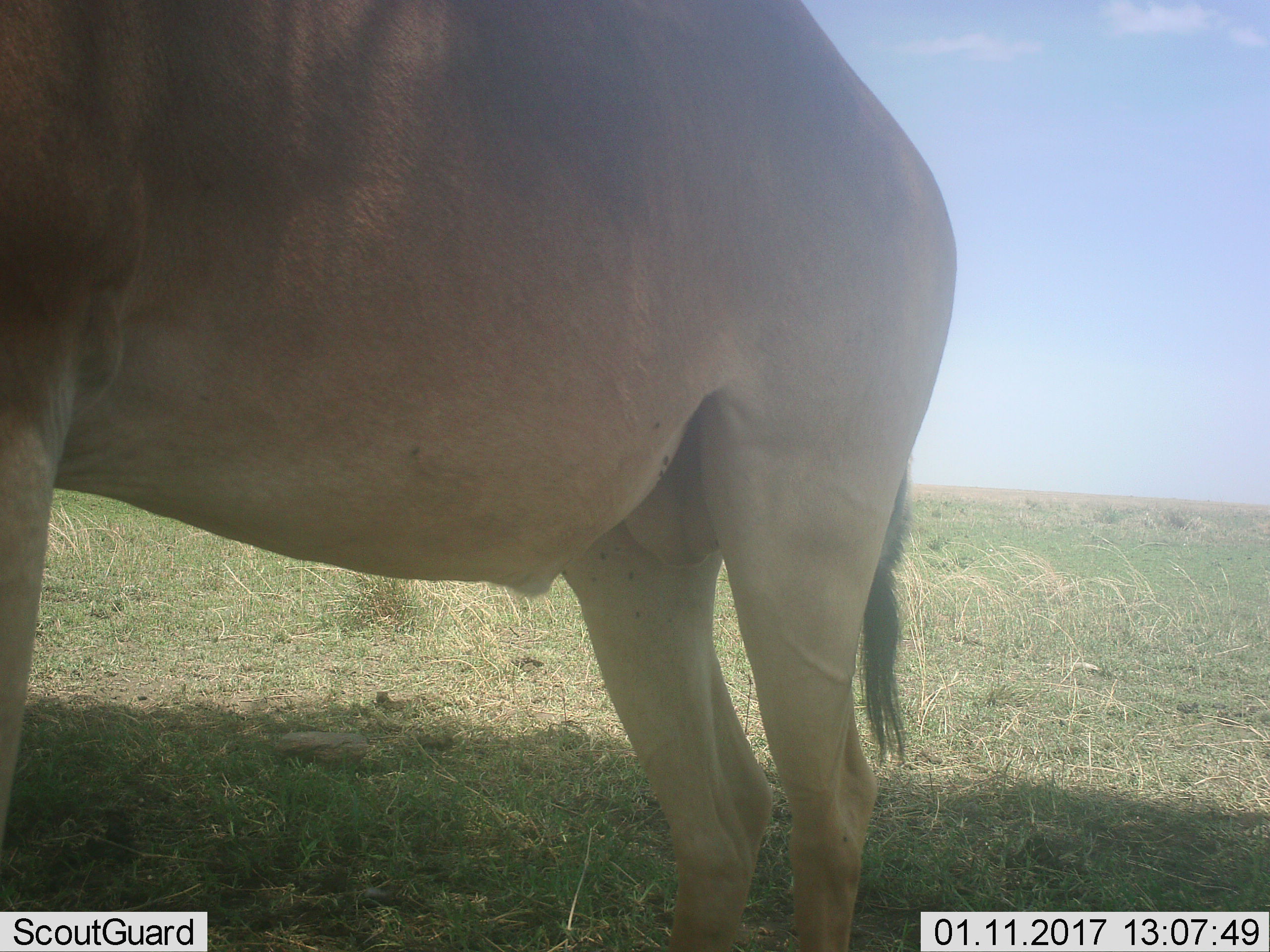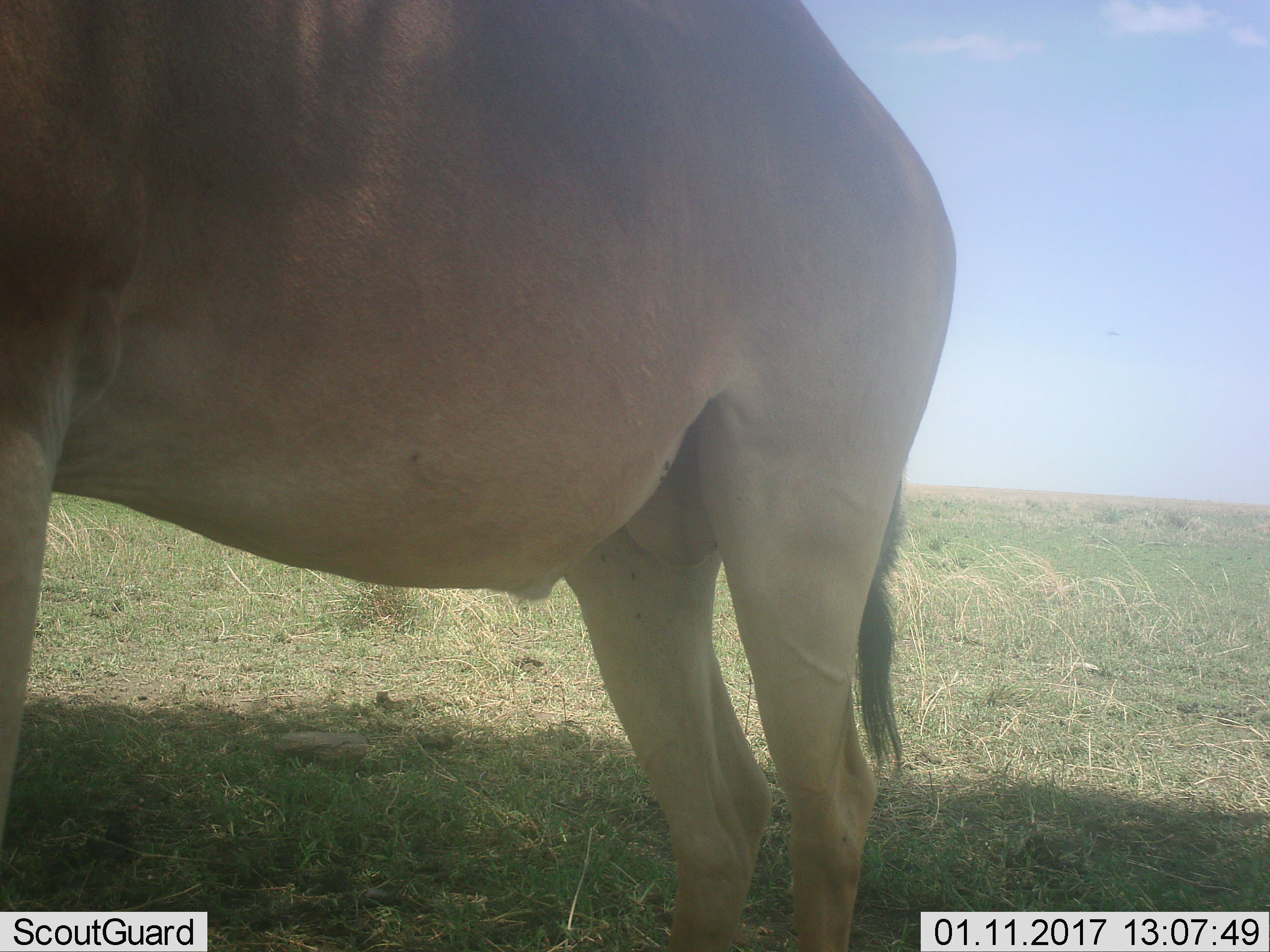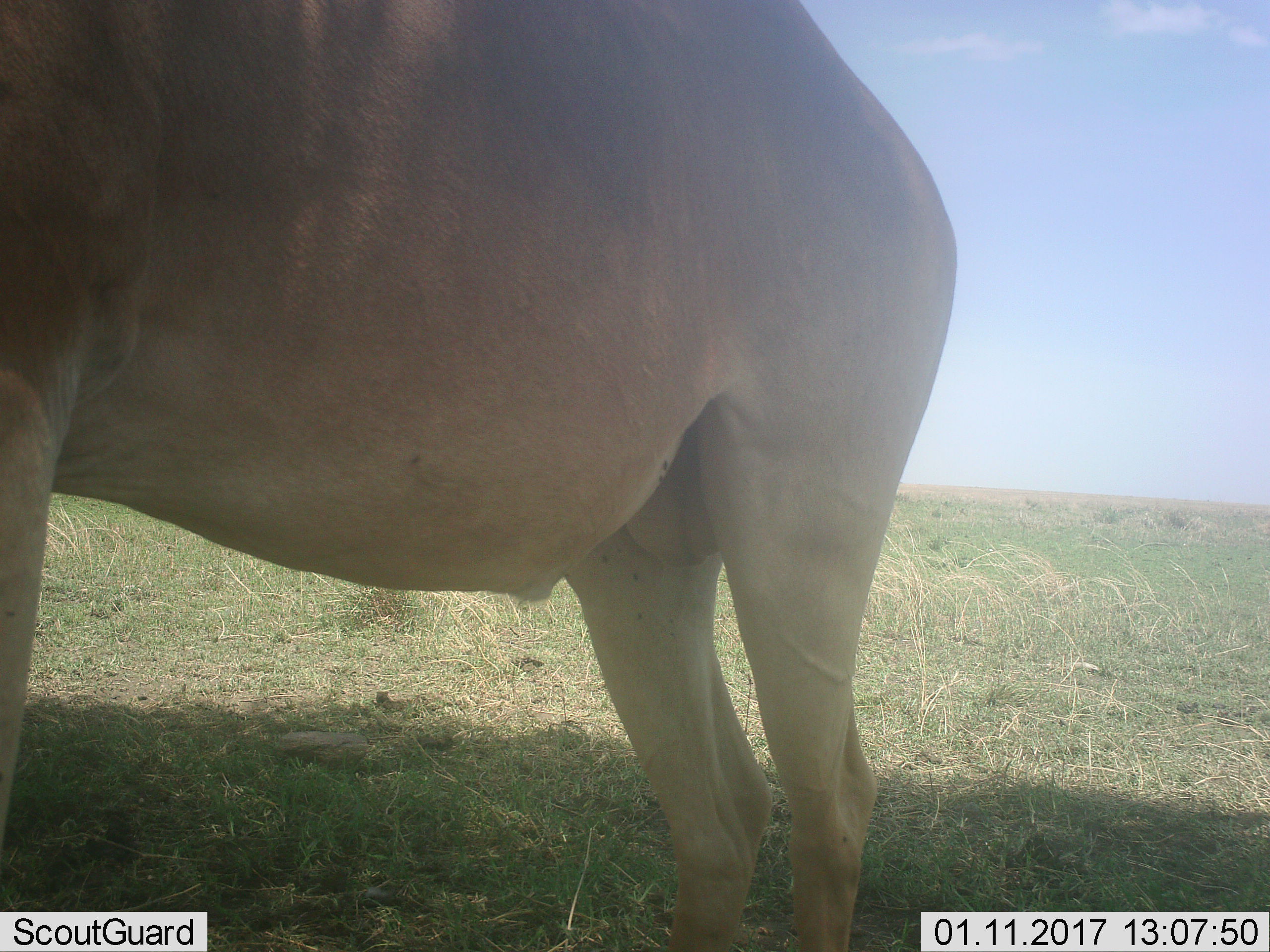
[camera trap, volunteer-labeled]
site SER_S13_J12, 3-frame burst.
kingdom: Animalia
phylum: Chordata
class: Mammalia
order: Artiodactyla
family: Bovidae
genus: Alcelaphus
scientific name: Alcelaphus buselaphus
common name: hartebeest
Hartebeest (Alcelaphus buselaphus), count 1. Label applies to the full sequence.